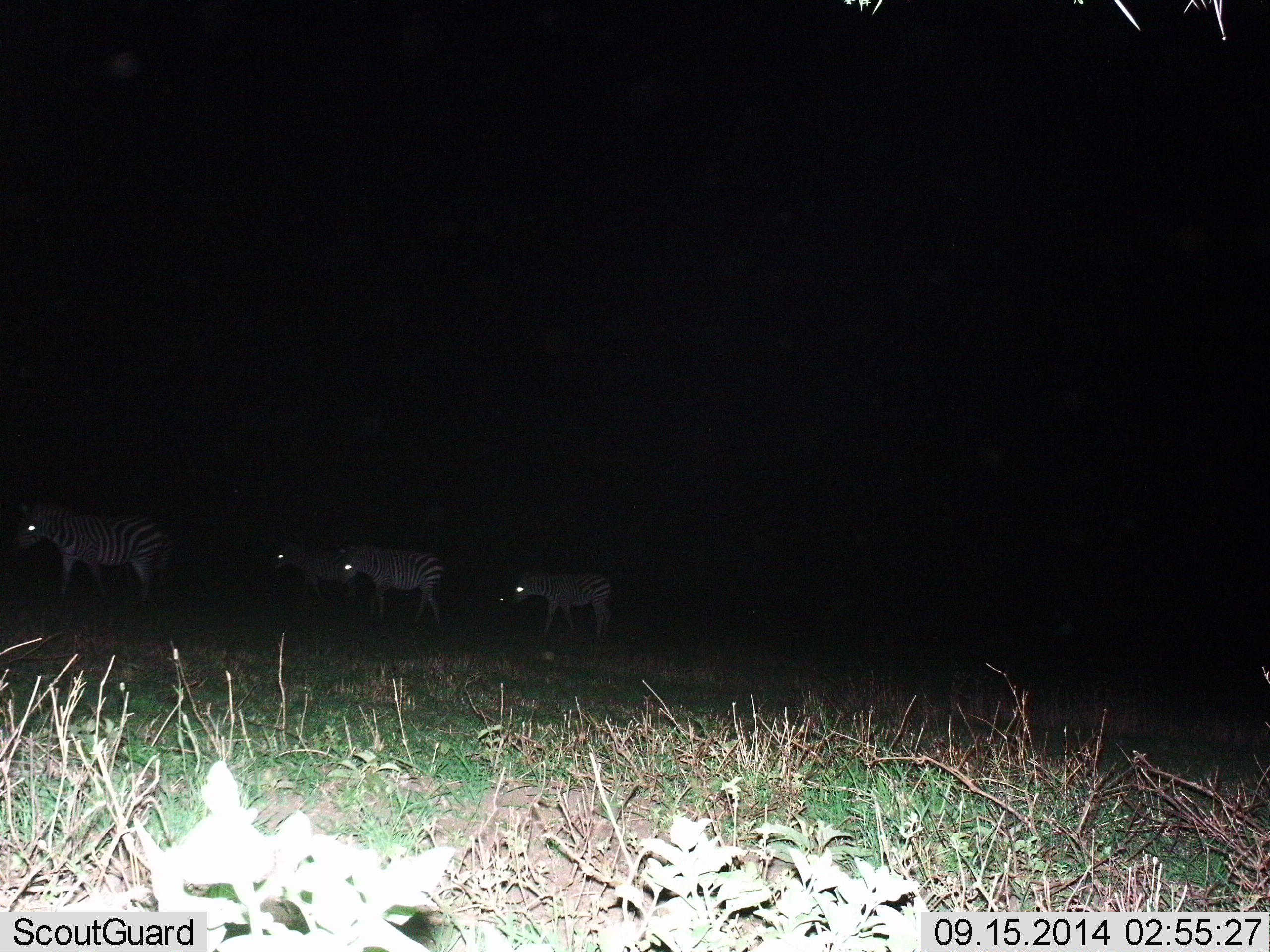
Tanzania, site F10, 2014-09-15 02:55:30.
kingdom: Animalia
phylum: Chordata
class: Mammalia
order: Perissodactyla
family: Equidae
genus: Equus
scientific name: Equus quagga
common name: plains zebra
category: zebra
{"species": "zebra (plains zebra) (Equus quagga)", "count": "4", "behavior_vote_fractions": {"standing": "10%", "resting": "0%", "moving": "90%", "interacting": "0%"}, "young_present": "10%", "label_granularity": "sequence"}